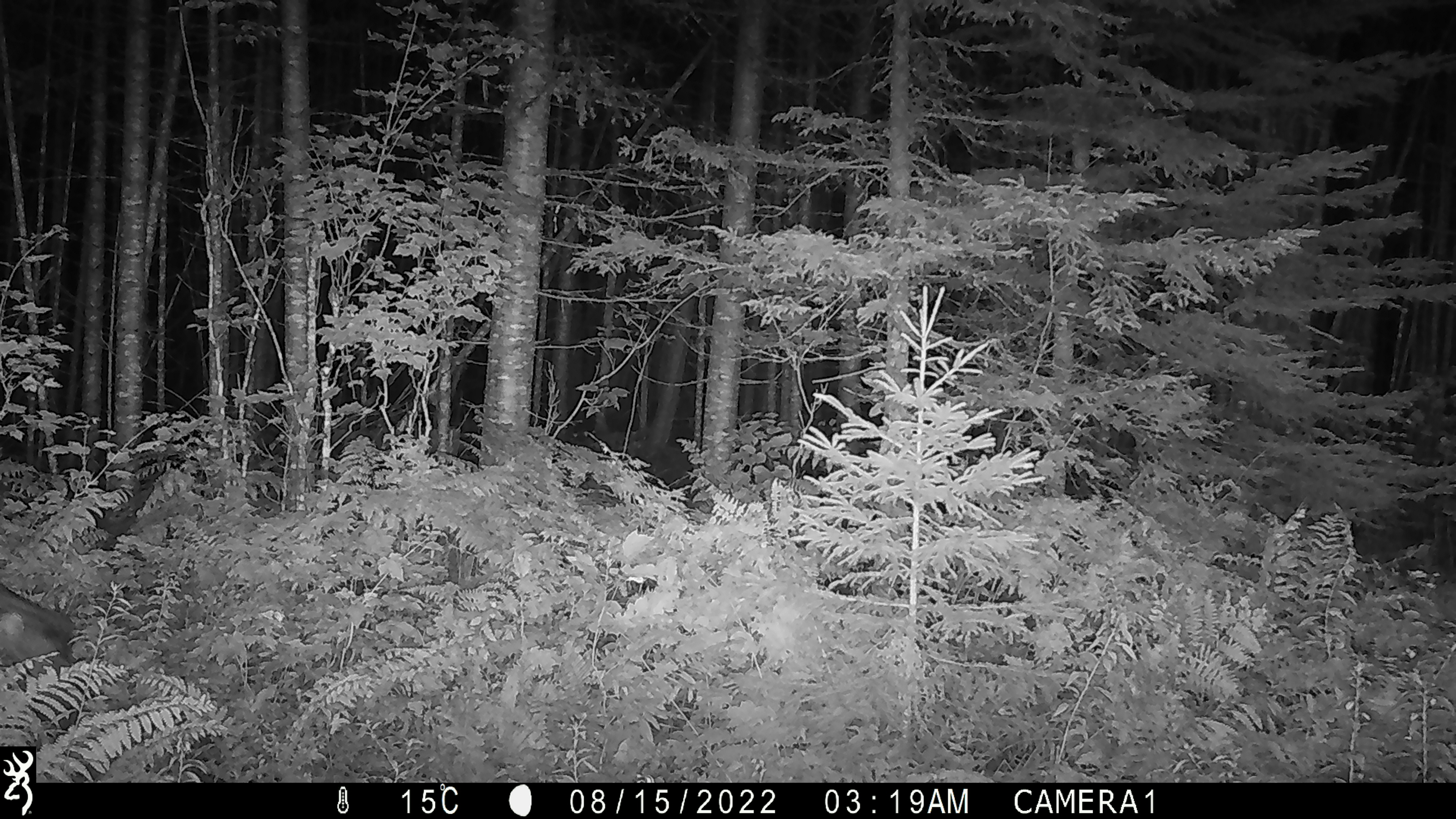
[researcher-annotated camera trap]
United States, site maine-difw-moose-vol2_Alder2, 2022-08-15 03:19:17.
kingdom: Animalia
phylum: Chordata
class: Mammalia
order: Artiodactyla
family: Cervidae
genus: Alces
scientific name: Alces alces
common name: moose